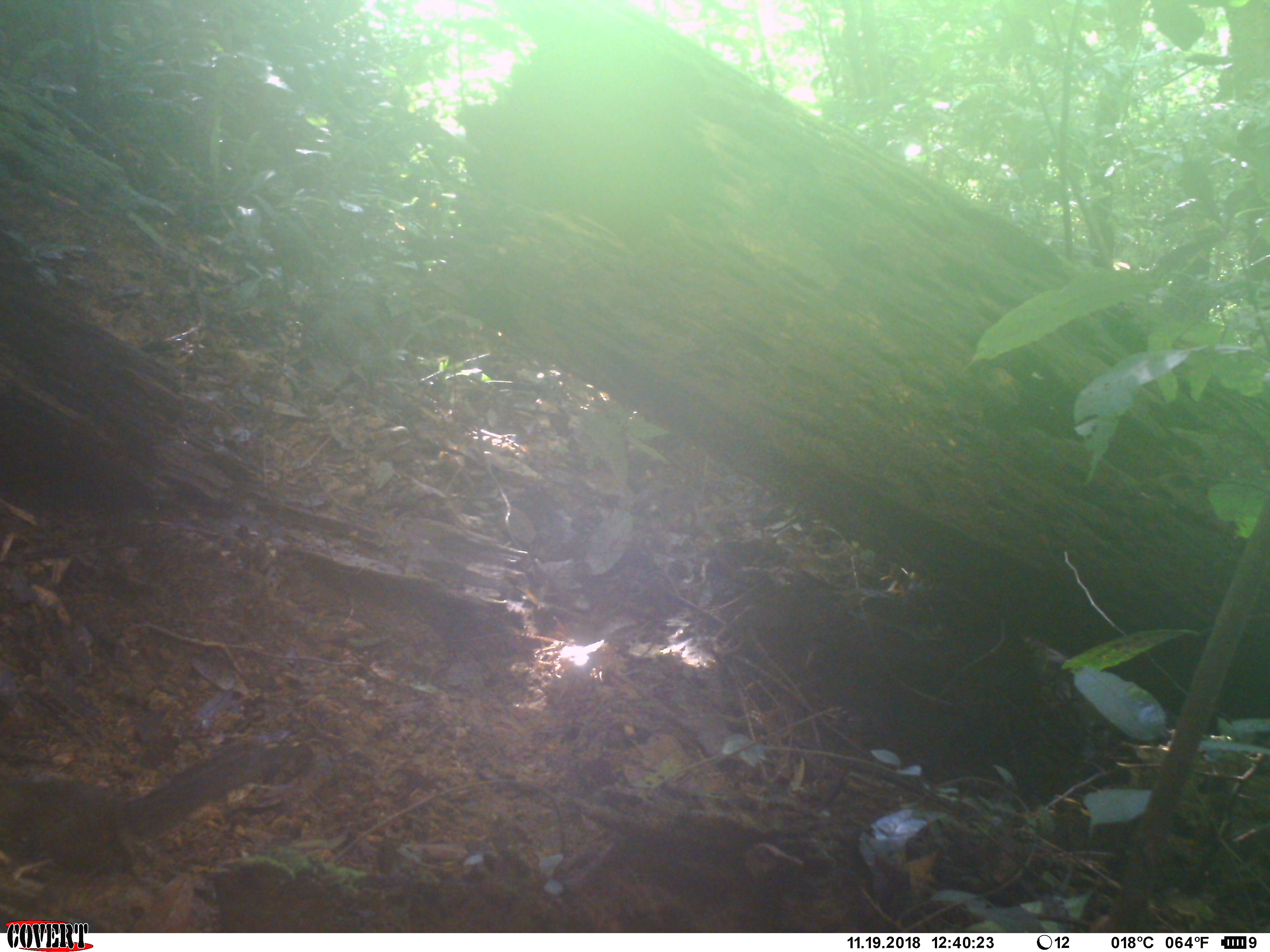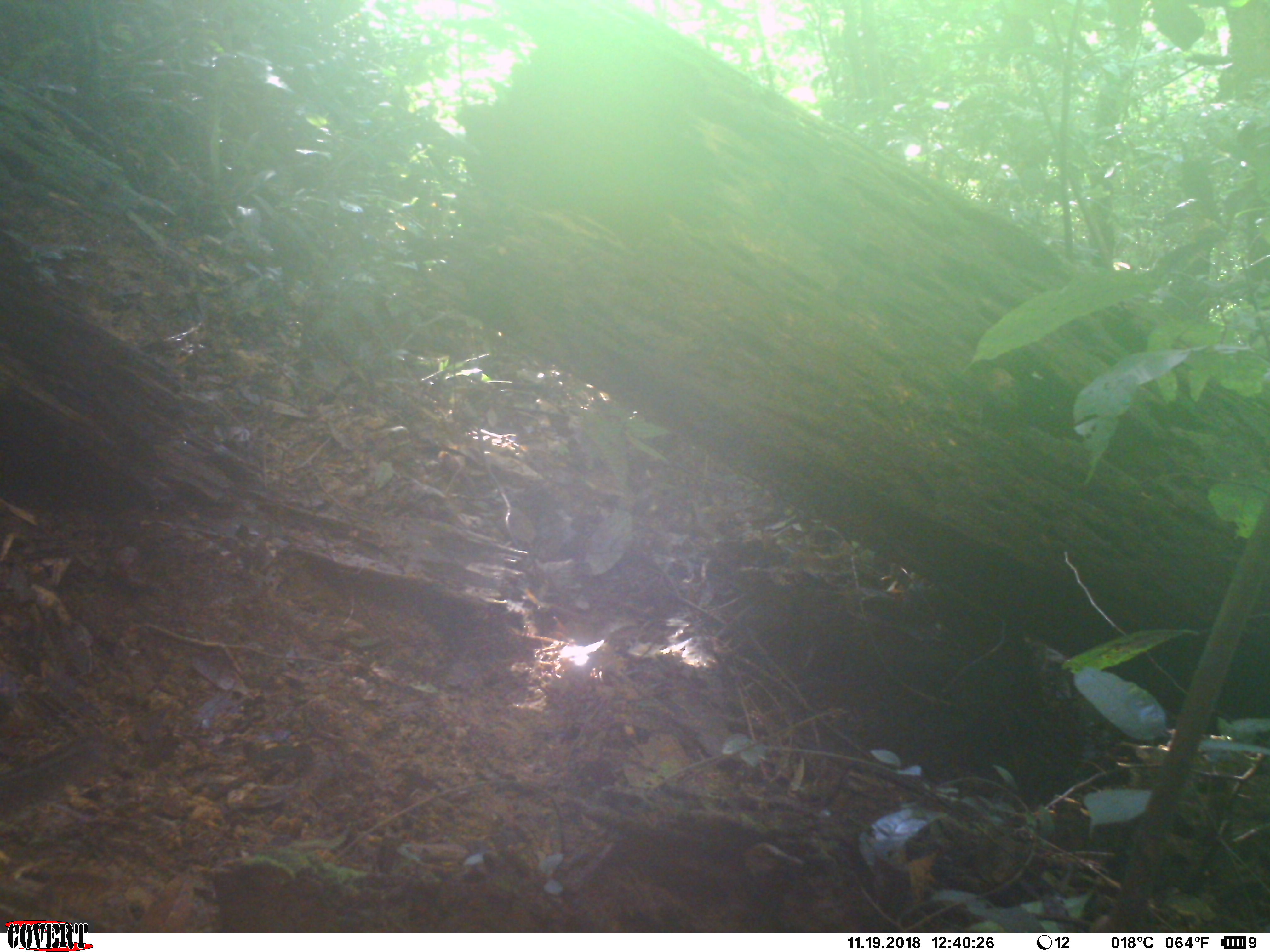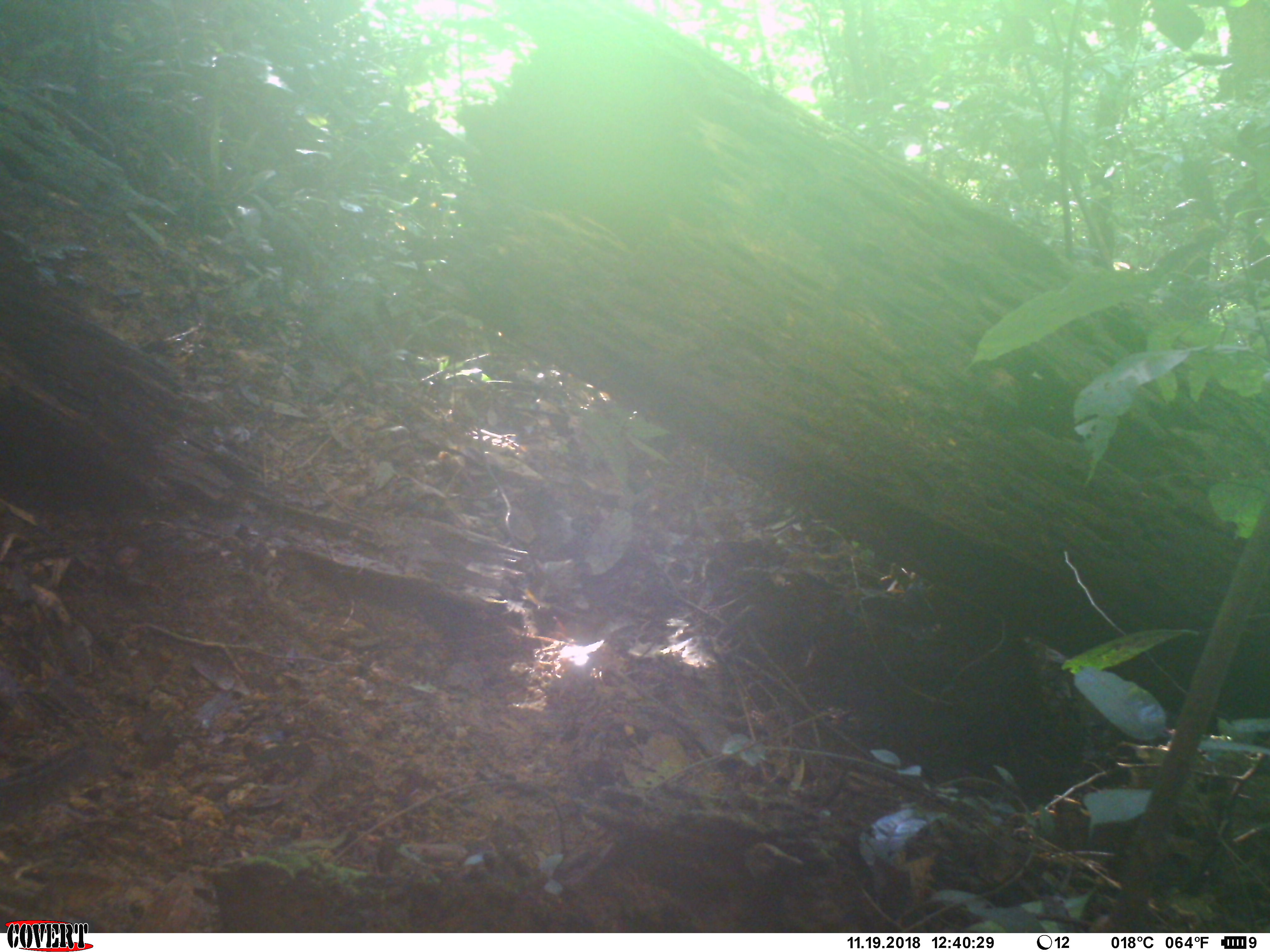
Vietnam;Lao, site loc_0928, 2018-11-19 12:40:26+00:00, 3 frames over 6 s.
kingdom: Animalia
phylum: Chordata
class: Mammalia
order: Rodentia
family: Sciuridae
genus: Dremomys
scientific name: Dremomys rufigenis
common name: red-cheeked squirrel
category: red cheeked squirrel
Red cheeked squirrel (red-cheeked squirrel) (Dremomys rufigenis). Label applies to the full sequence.